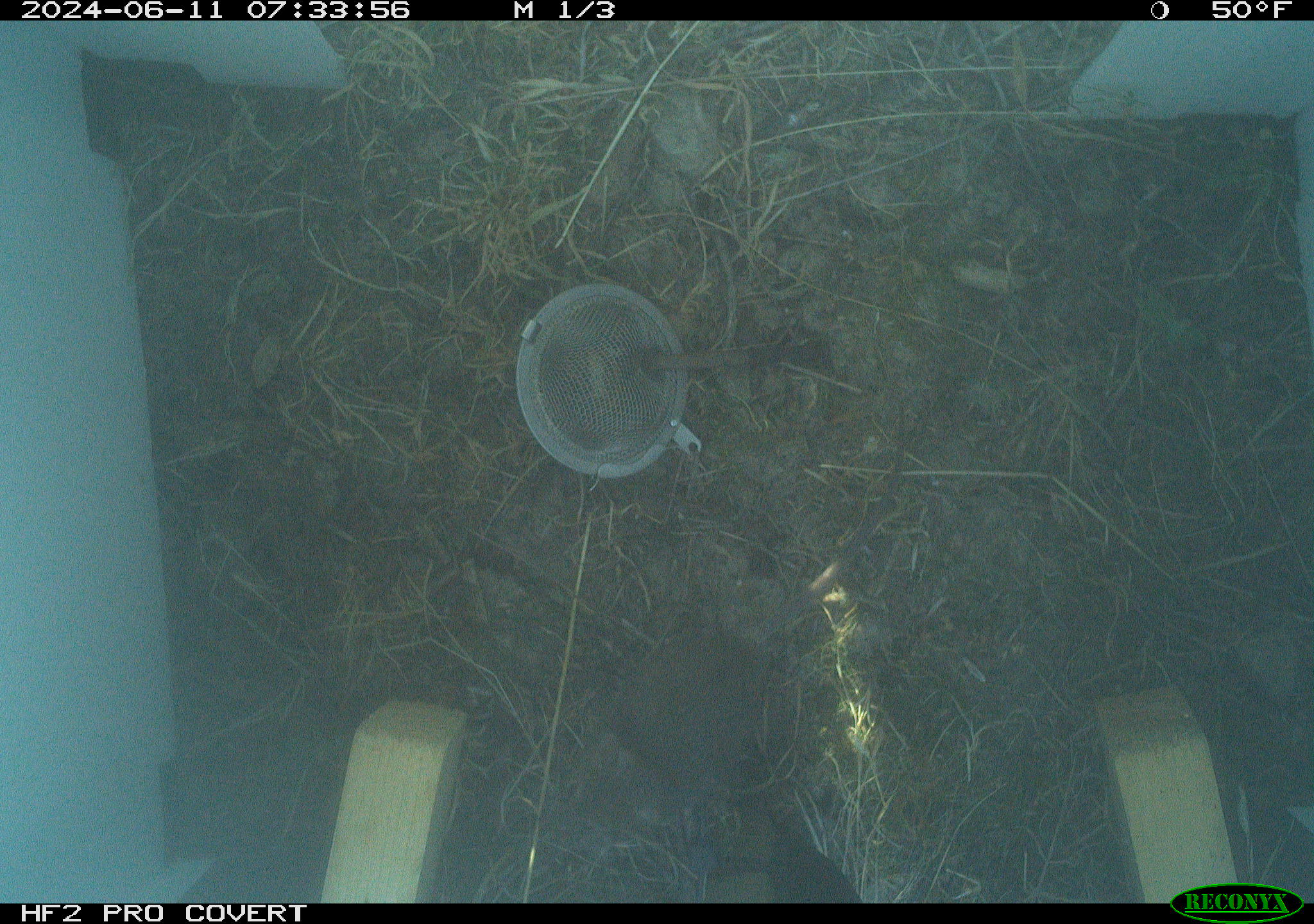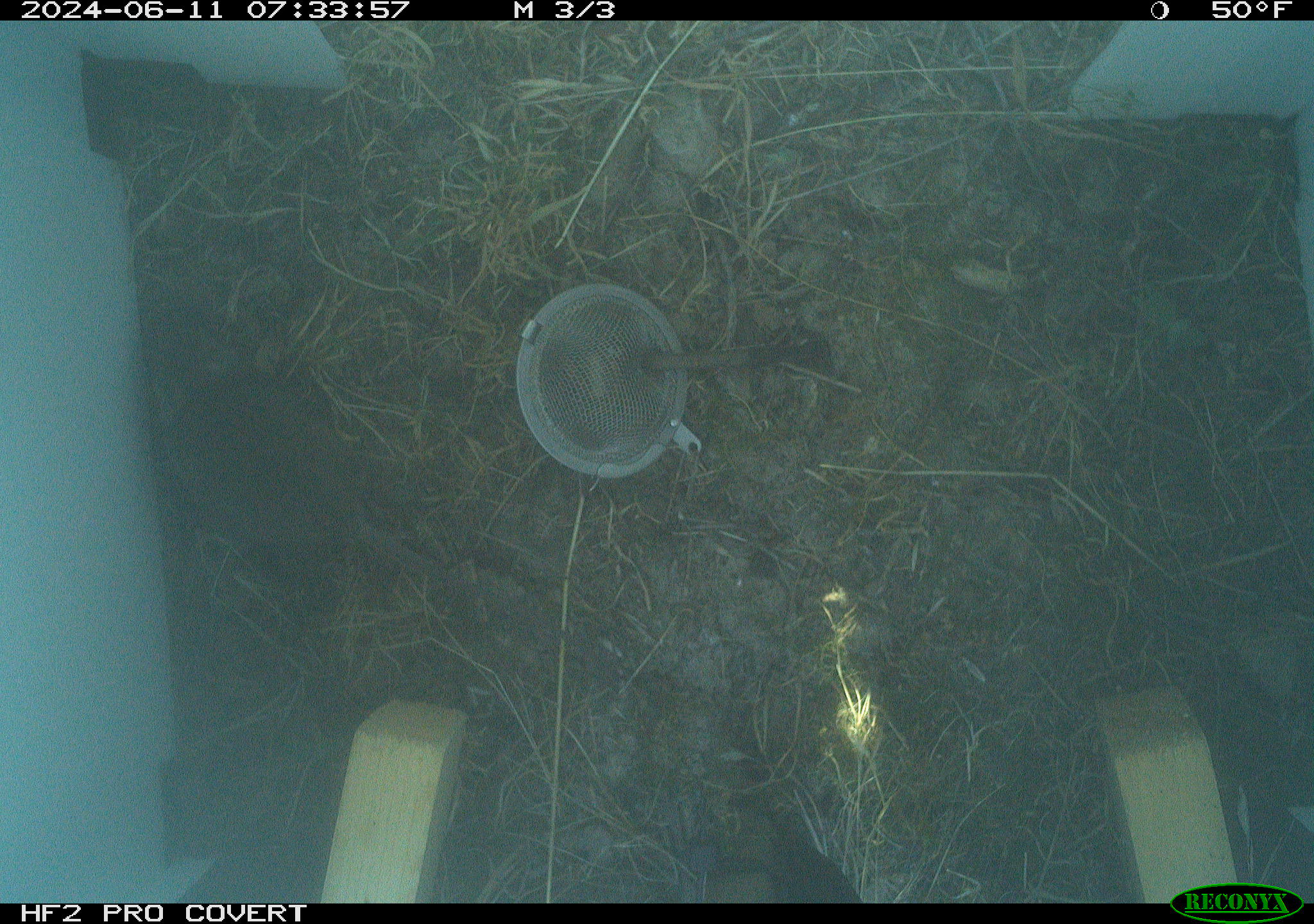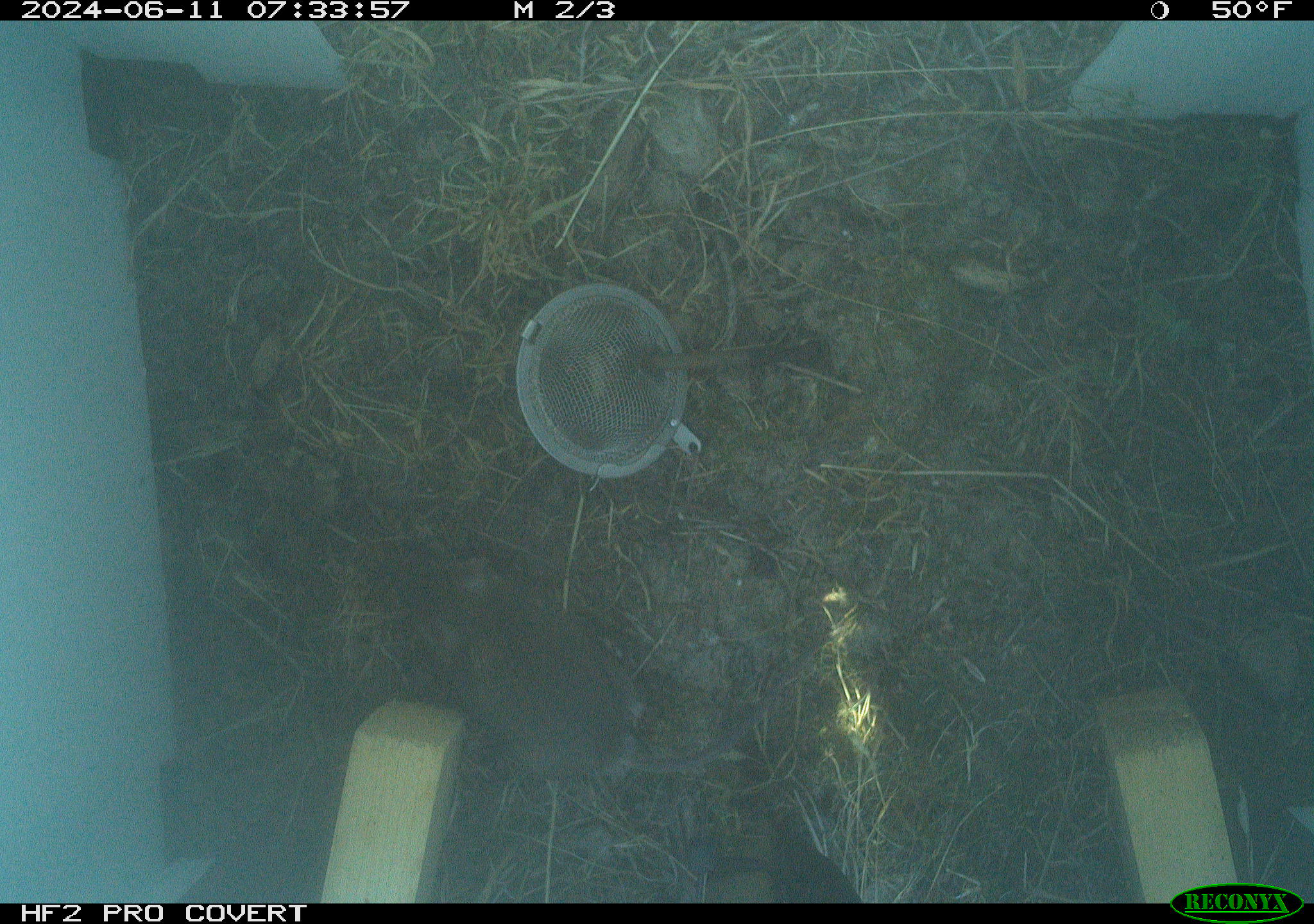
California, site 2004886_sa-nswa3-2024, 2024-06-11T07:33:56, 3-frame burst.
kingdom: Animalia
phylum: Chordata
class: Mammalia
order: Rodentia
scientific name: Rodentia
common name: rodent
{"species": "rodent (Rodentia)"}